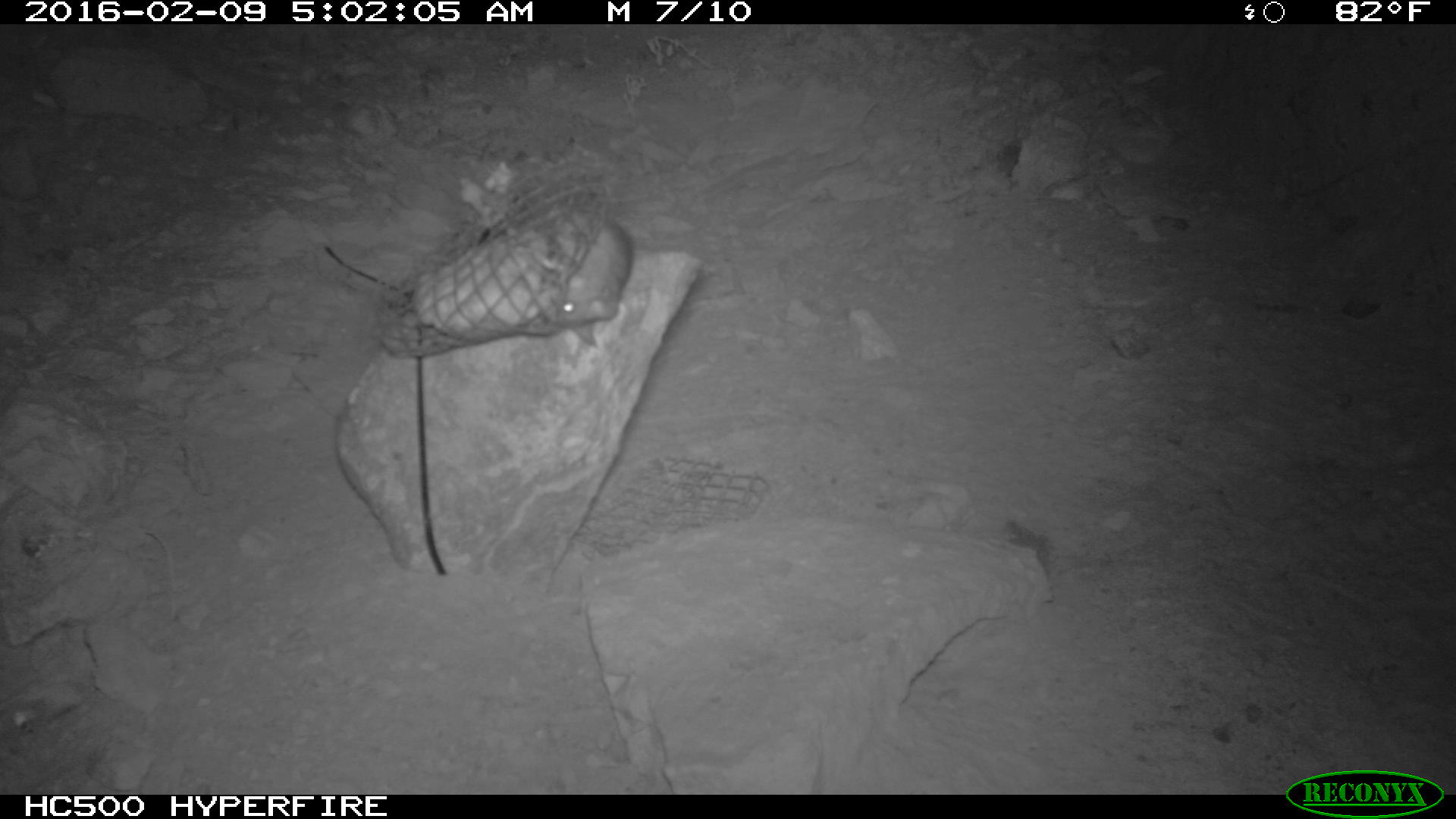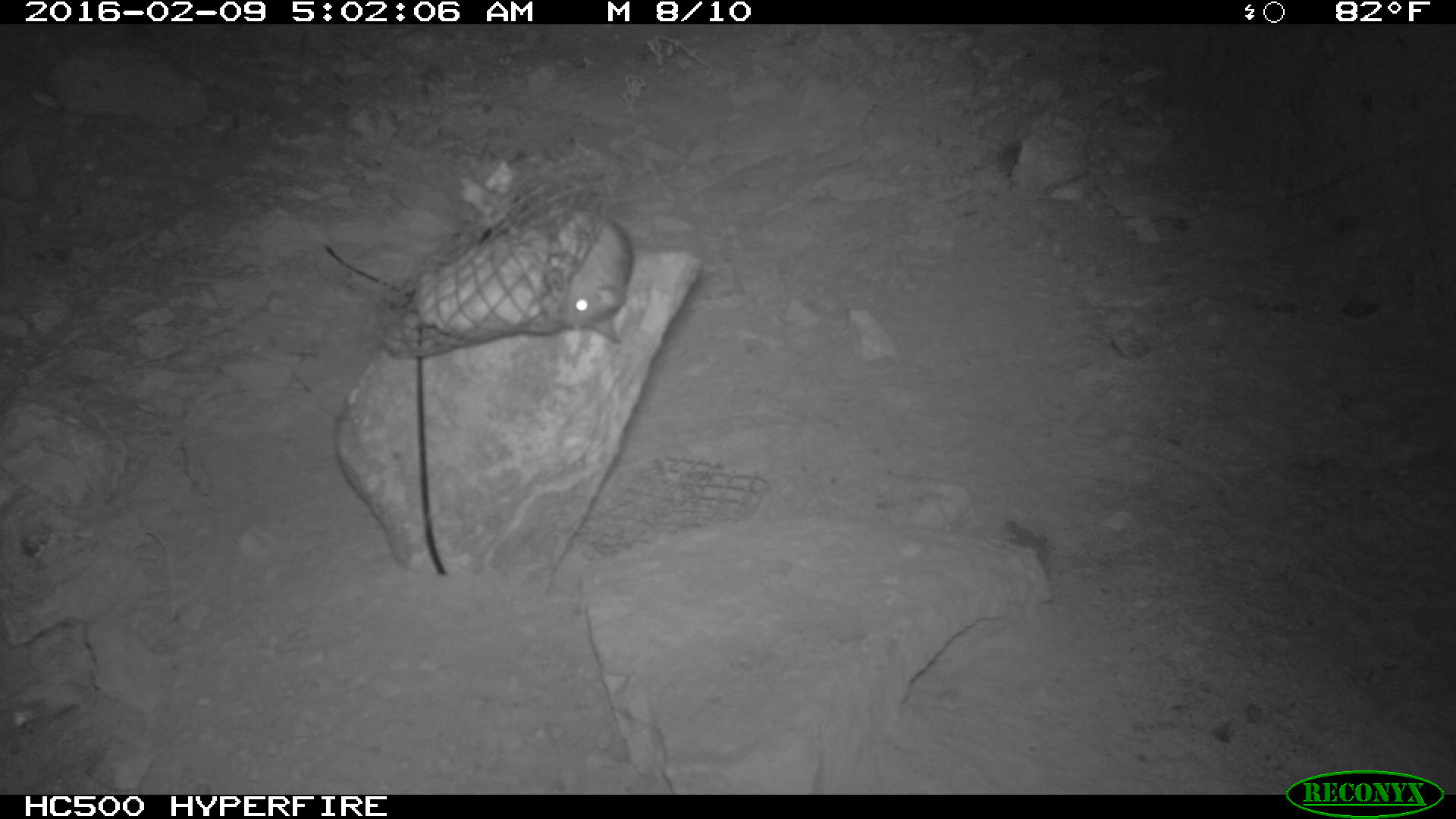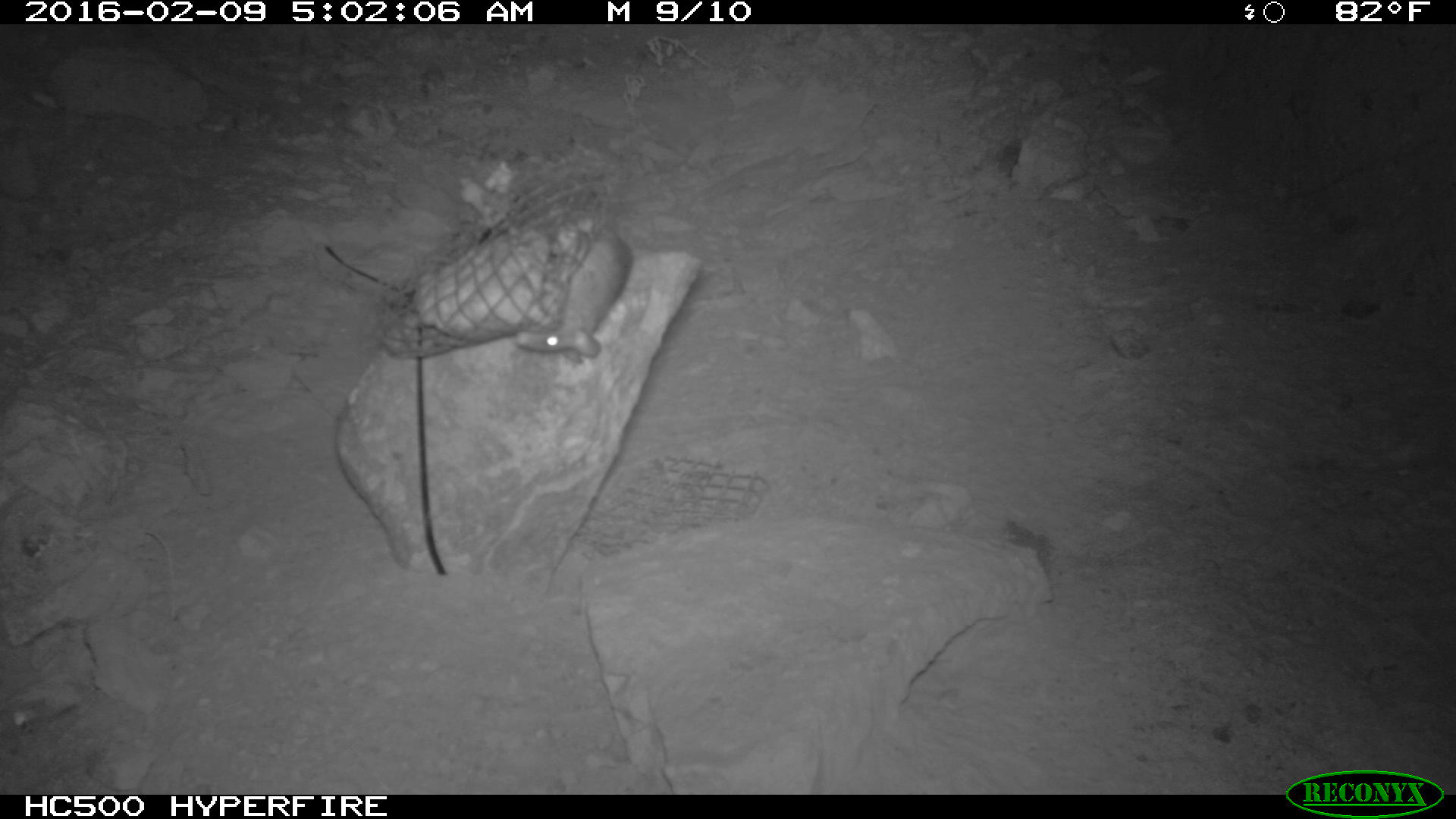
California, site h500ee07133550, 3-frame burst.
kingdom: Animalia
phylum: Chordata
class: Mammalia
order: Rodentia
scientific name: Rodentia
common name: rodent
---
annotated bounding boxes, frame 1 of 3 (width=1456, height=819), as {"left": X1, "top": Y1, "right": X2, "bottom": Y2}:
rodent: {"left": 535, "top": 214, "right": 636, "bottom": 350}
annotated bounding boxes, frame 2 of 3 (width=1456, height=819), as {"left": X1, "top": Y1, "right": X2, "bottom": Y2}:
rodent: {"left": 557, "top": 212, "right": 633, "bottom": 345}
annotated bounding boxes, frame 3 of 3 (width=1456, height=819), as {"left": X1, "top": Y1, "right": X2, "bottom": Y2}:
rodent: {"left": 516, "top": 230, "right": 633, "bottom": 362}